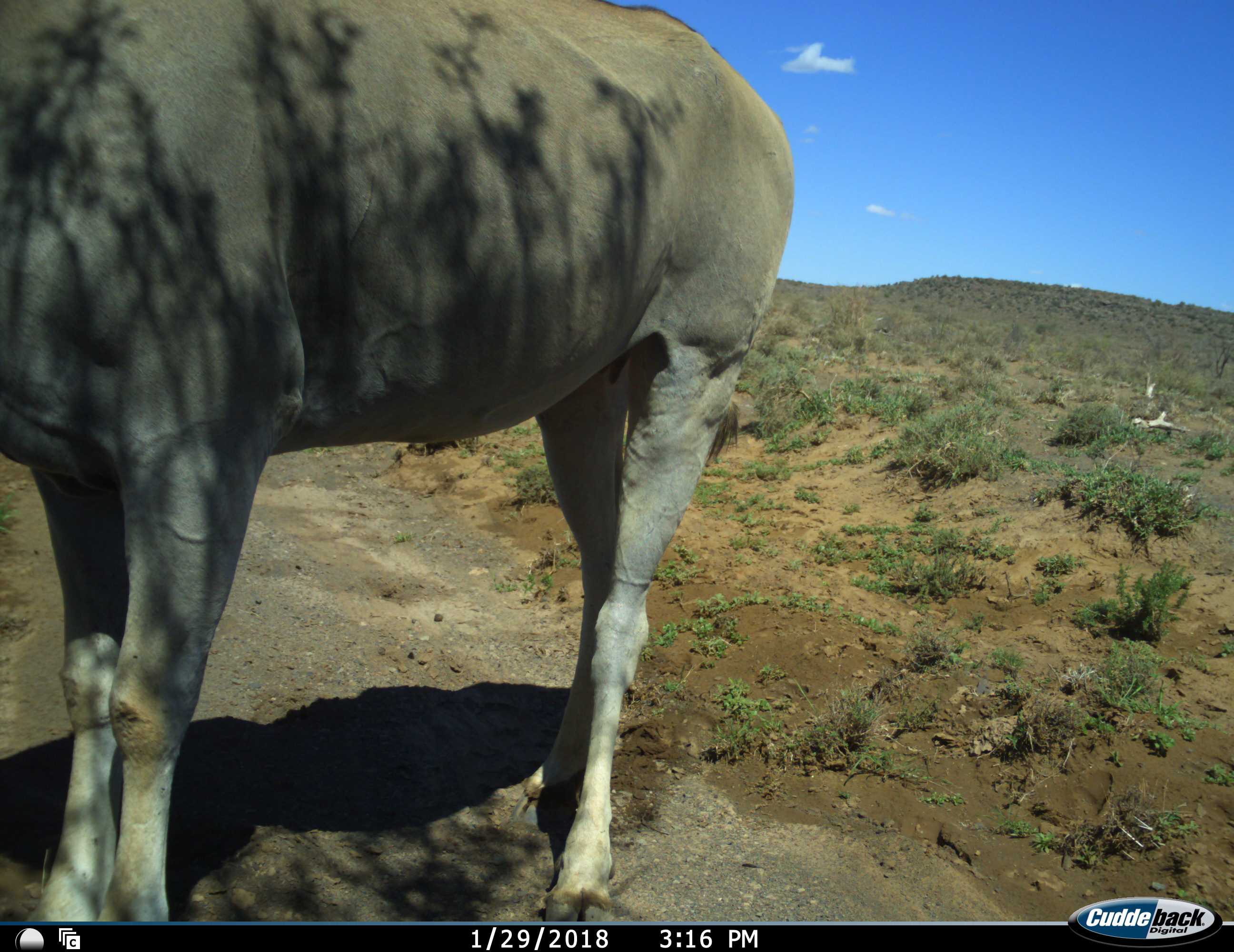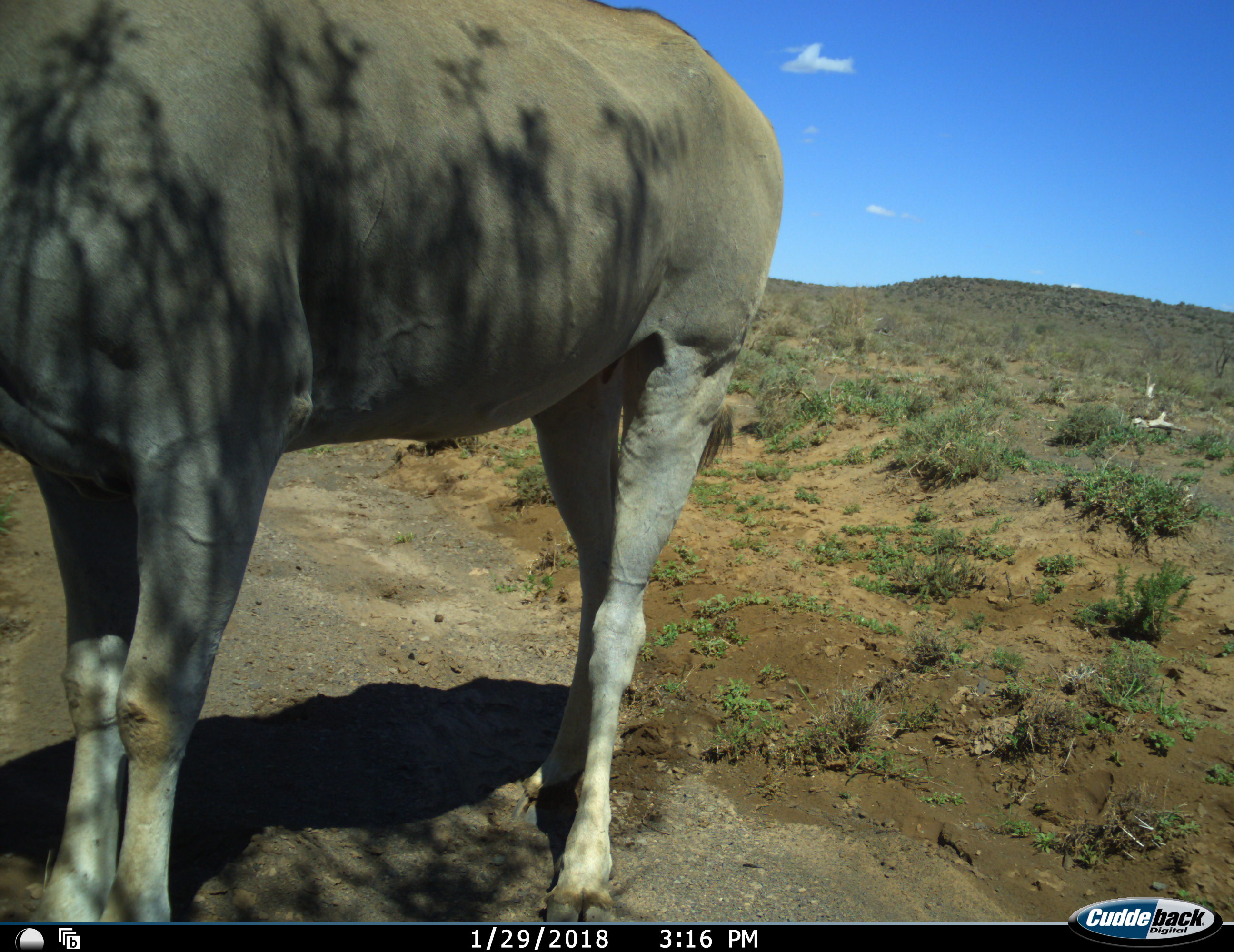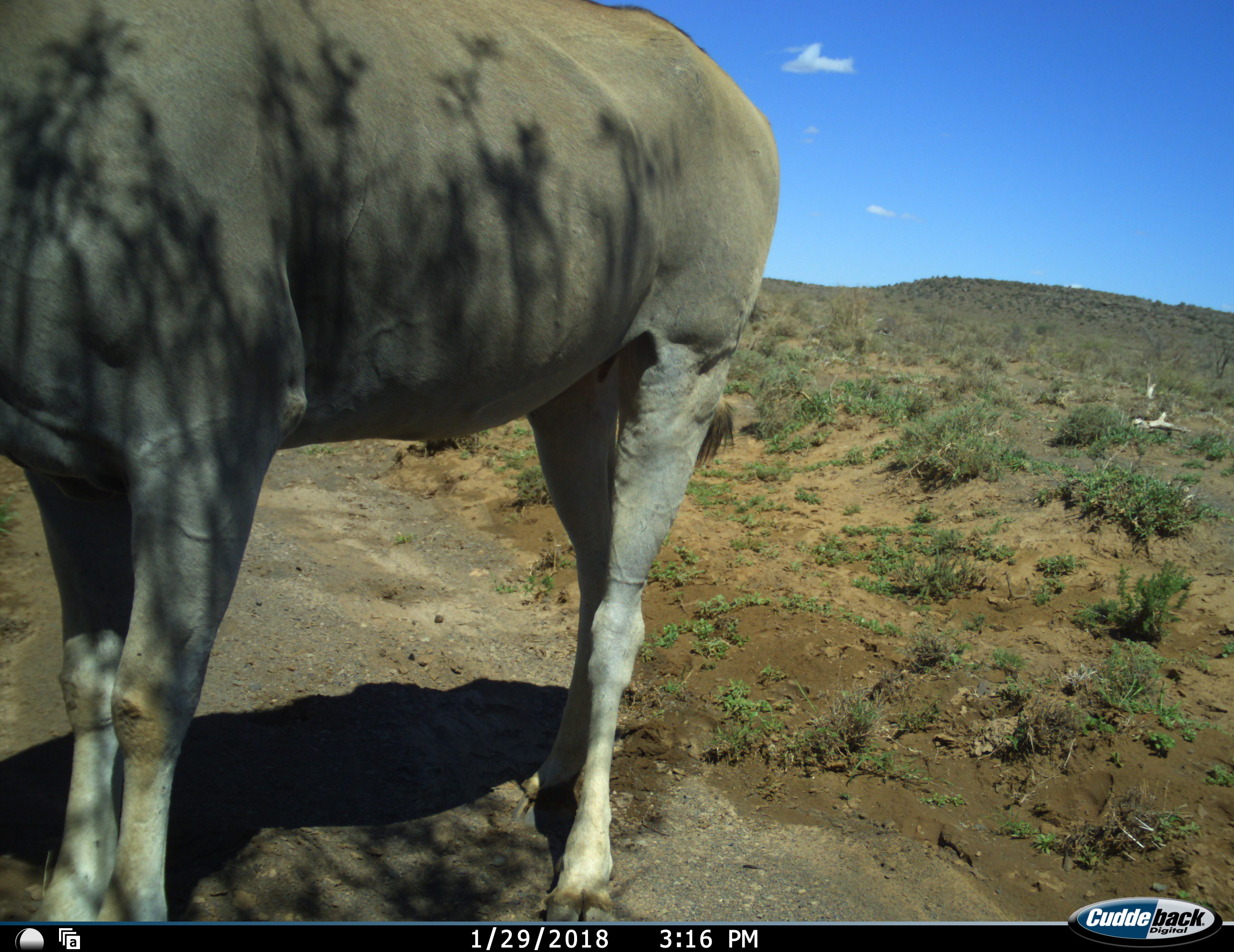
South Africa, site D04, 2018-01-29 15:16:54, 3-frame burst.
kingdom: Animalia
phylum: Chordata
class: Mammalia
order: Artiodactyla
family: Bovidae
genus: Tragelaphus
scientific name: Tragelaphus oryx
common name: eland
Eland (Tragelaphus oryx), count 1. Behavior (volunteer vote fractions): standing 100%, resting 0%, moving 11%, interacting 0%. Young present (vote fraction): 0%. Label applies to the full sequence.